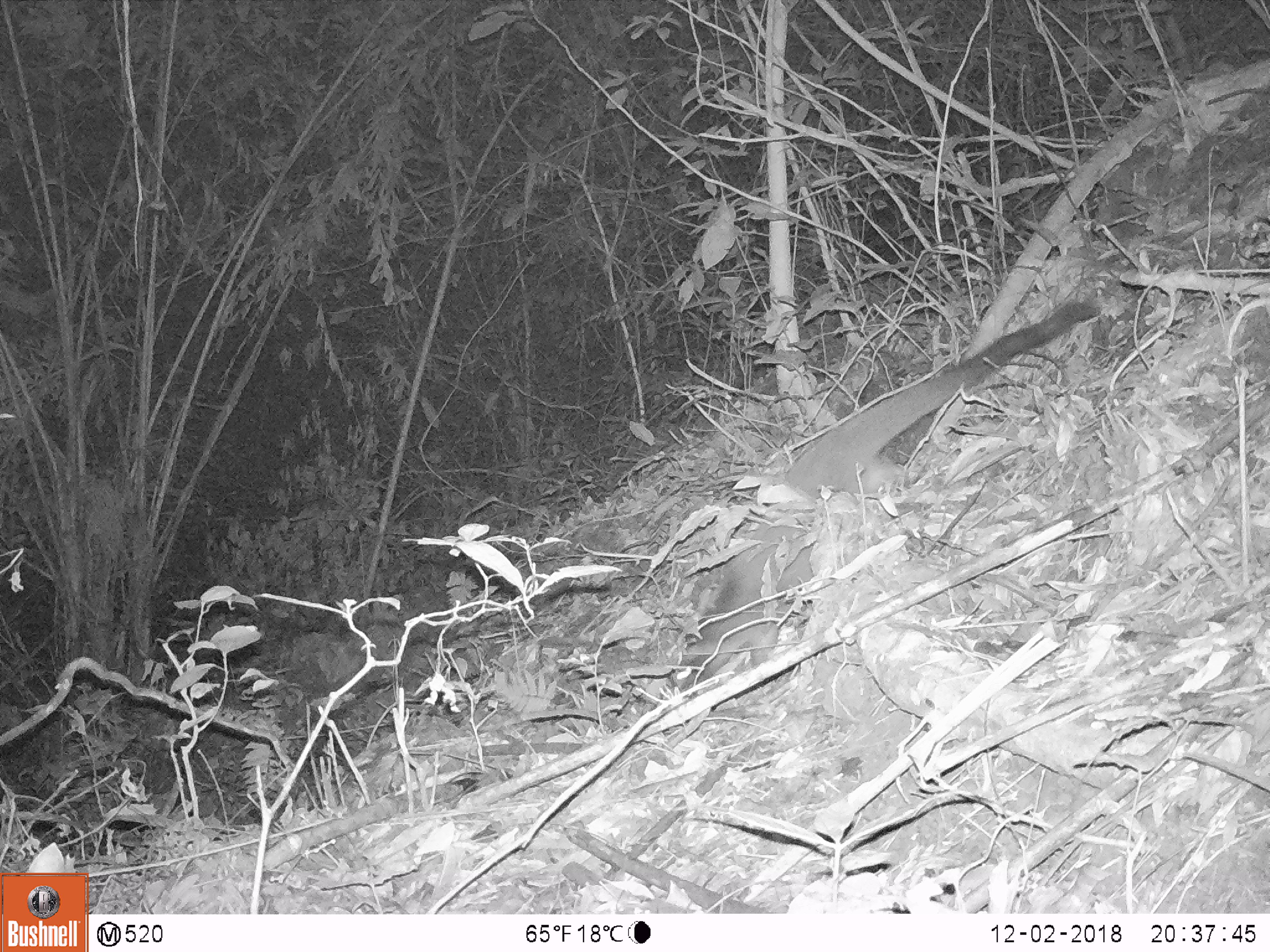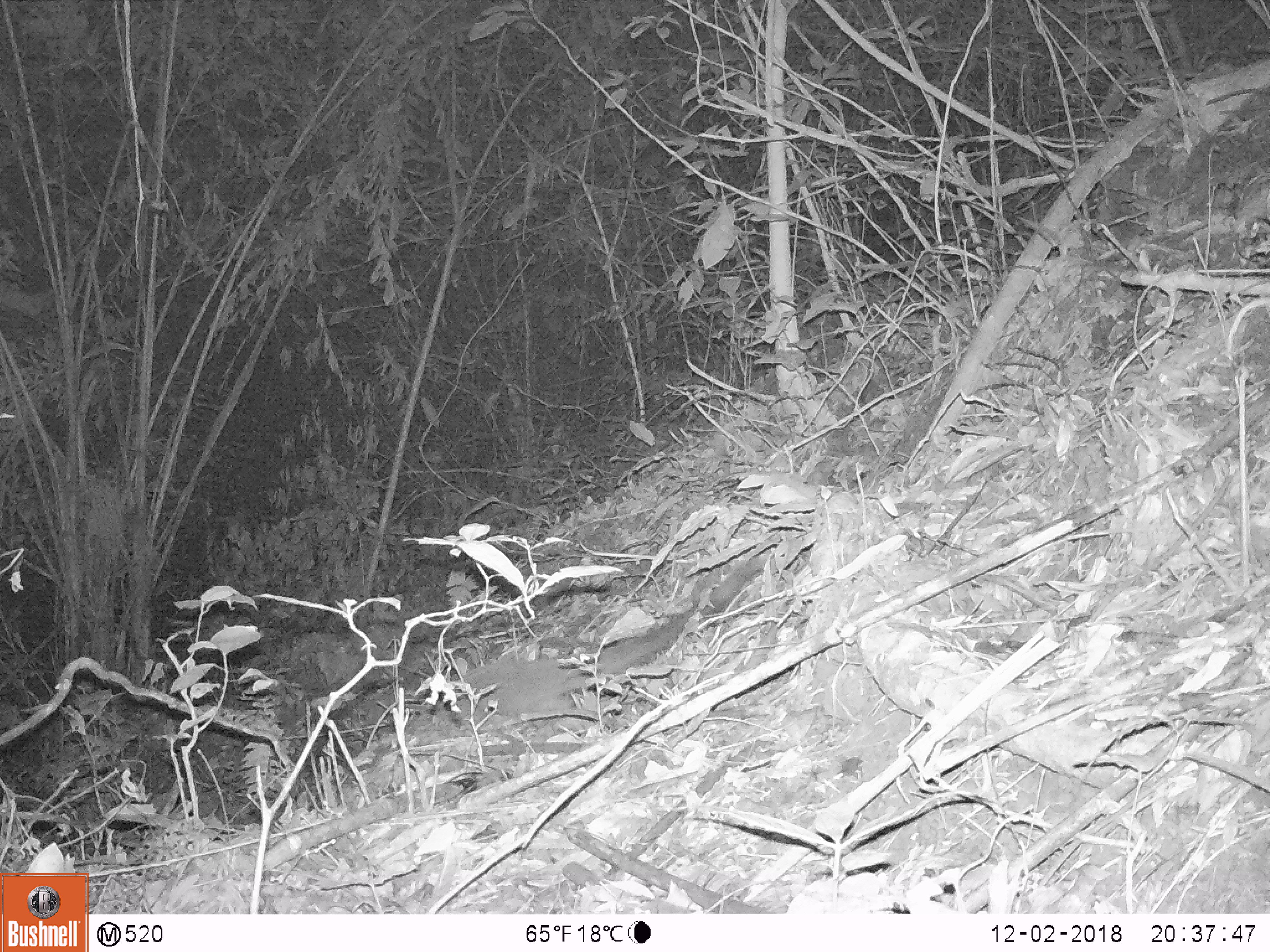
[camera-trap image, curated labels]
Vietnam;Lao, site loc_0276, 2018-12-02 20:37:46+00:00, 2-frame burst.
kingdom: Animalia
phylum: Chordata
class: Mammalia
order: Carnivora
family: Viverridae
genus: Paguma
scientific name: Paguma larvata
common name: masked palm civet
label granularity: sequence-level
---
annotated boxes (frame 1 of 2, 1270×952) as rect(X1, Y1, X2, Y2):
masked palm civet: rect(669, 302, 1101, 701)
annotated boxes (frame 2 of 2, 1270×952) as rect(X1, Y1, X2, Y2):
masked palm civet: rect(432, 549, 767, 734)